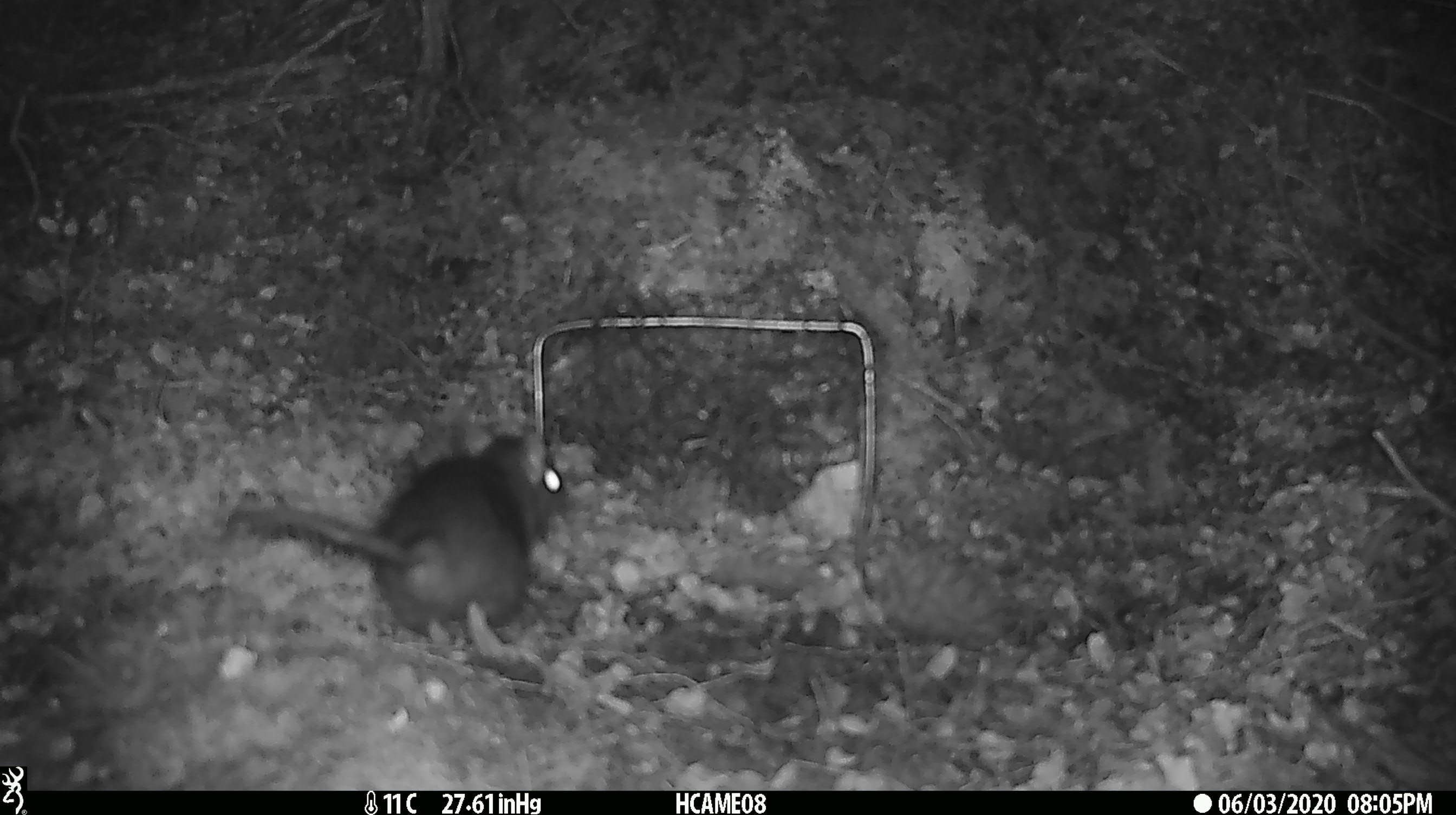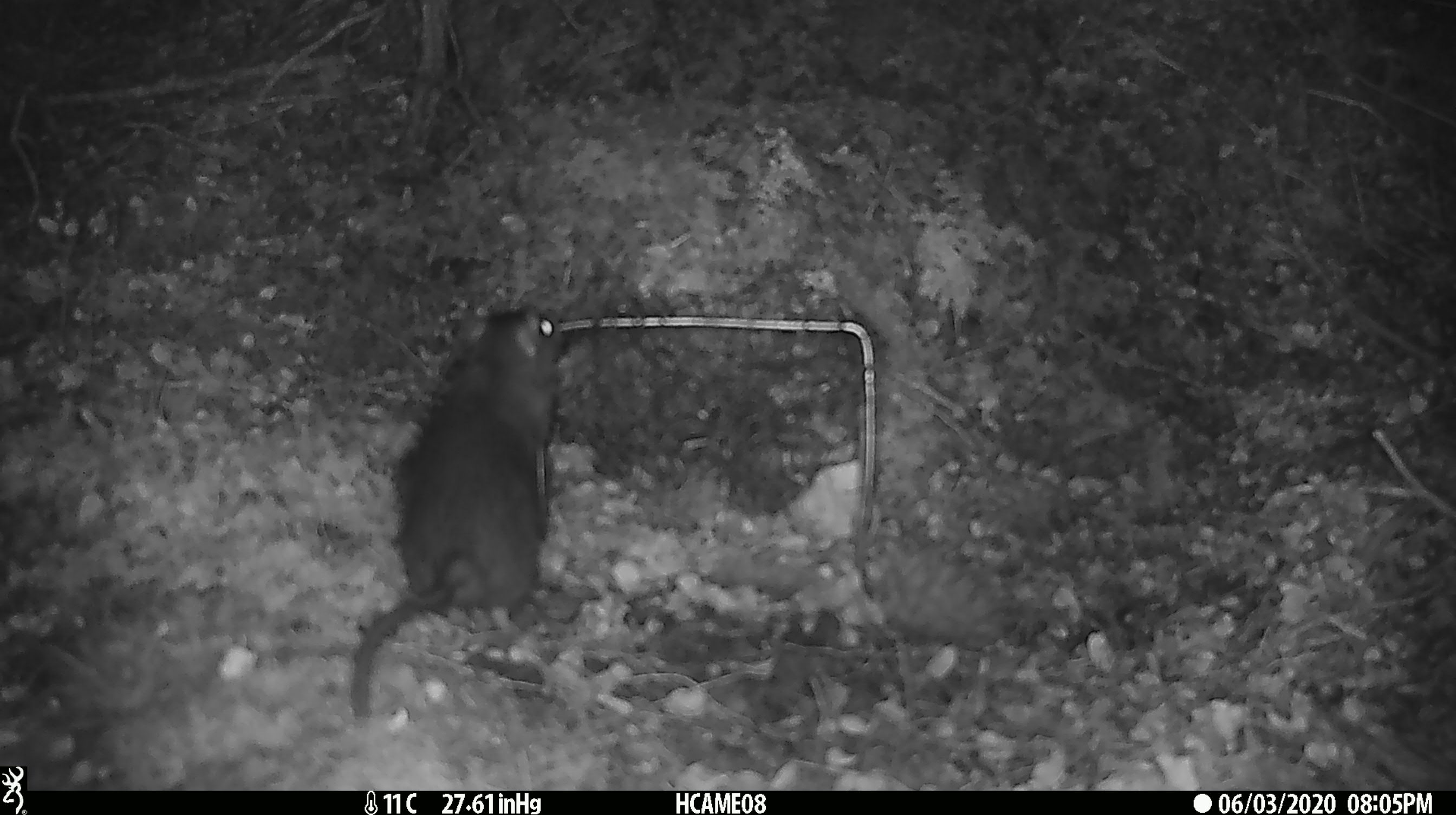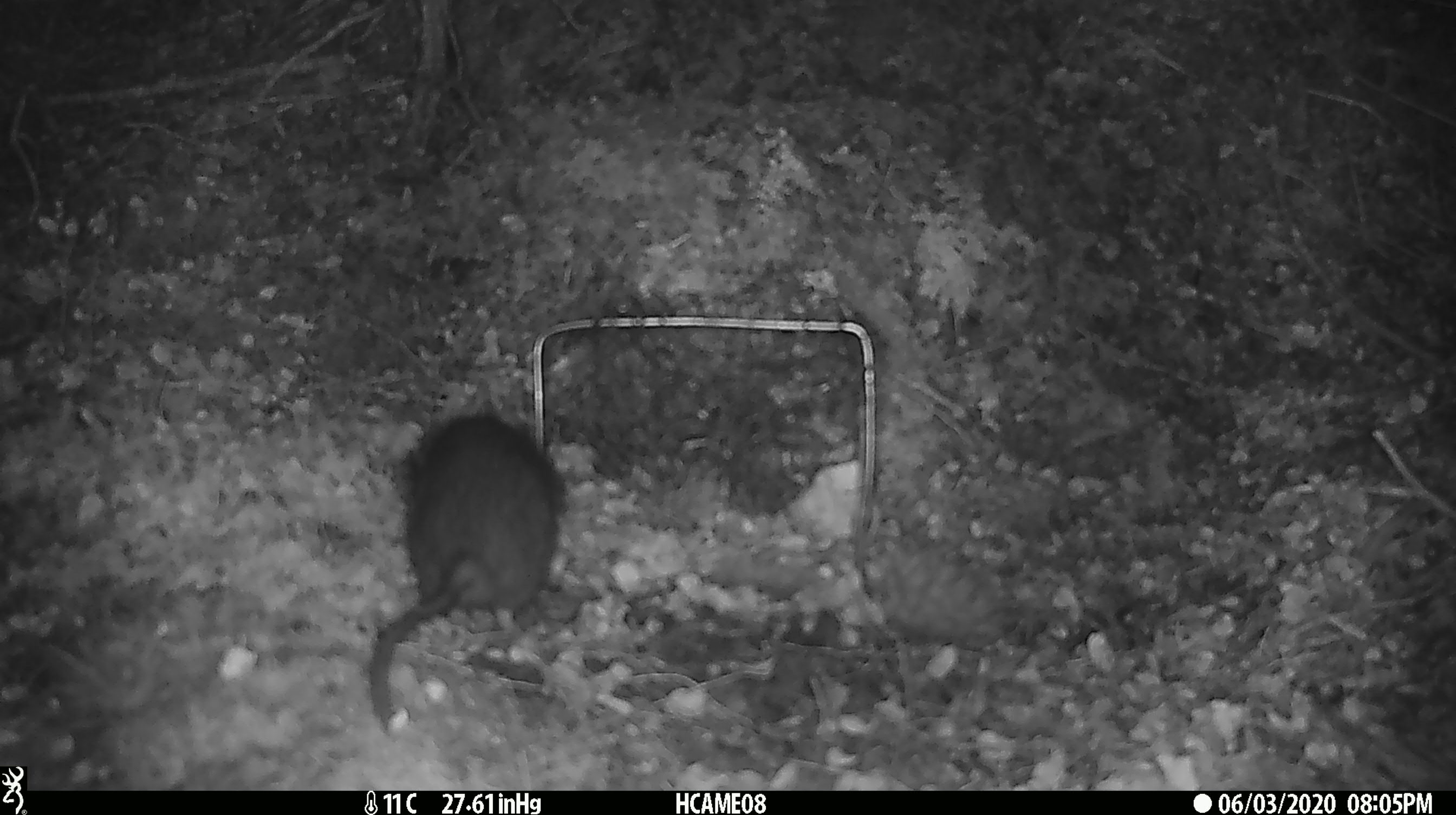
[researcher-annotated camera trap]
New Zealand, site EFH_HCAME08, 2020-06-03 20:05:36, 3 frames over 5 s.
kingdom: Animalia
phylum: Chordata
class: Mammalia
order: Rodentia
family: Muridae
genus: Rattus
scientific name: Rattus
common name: rat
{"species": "rat (Rattus)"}